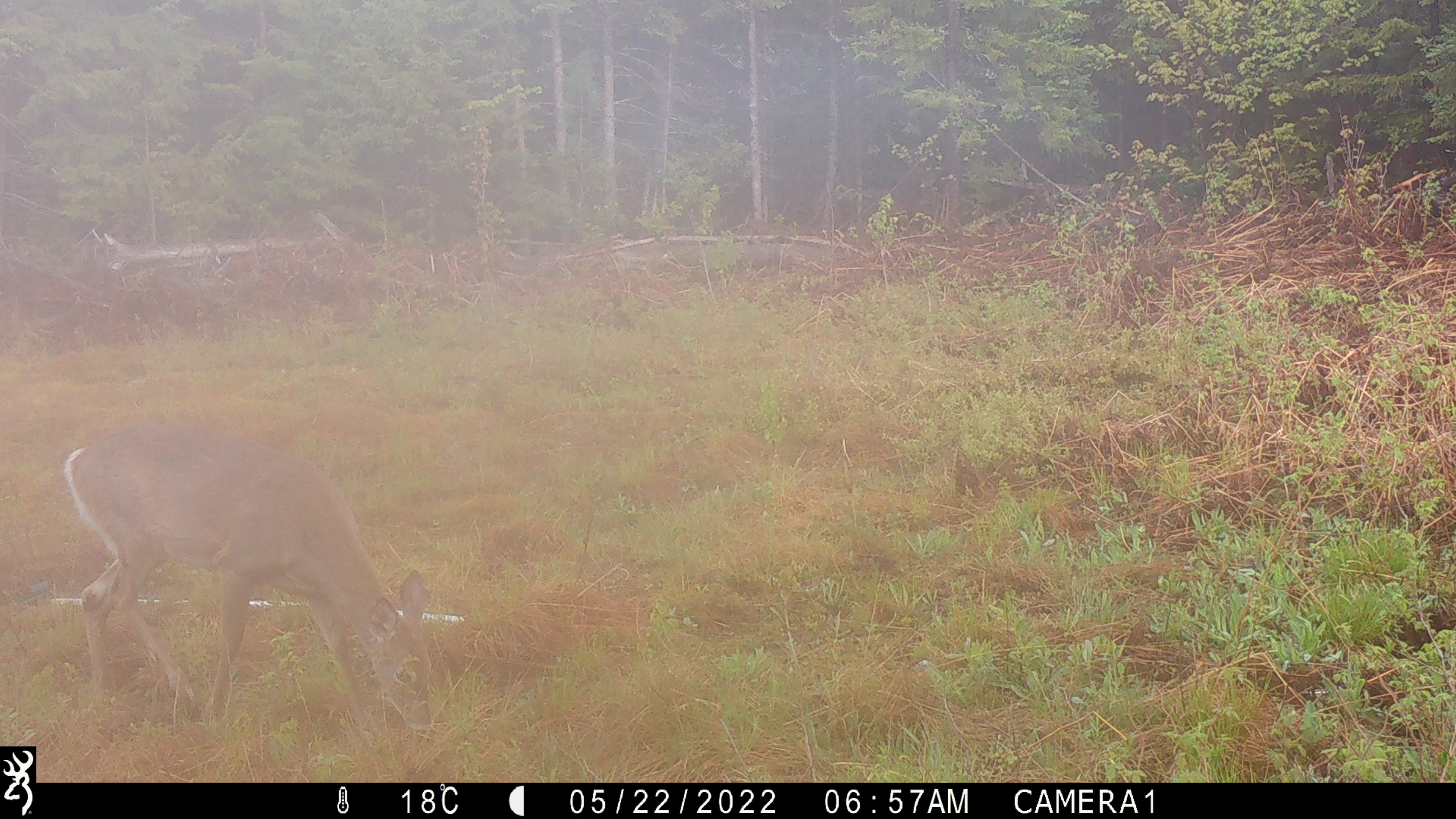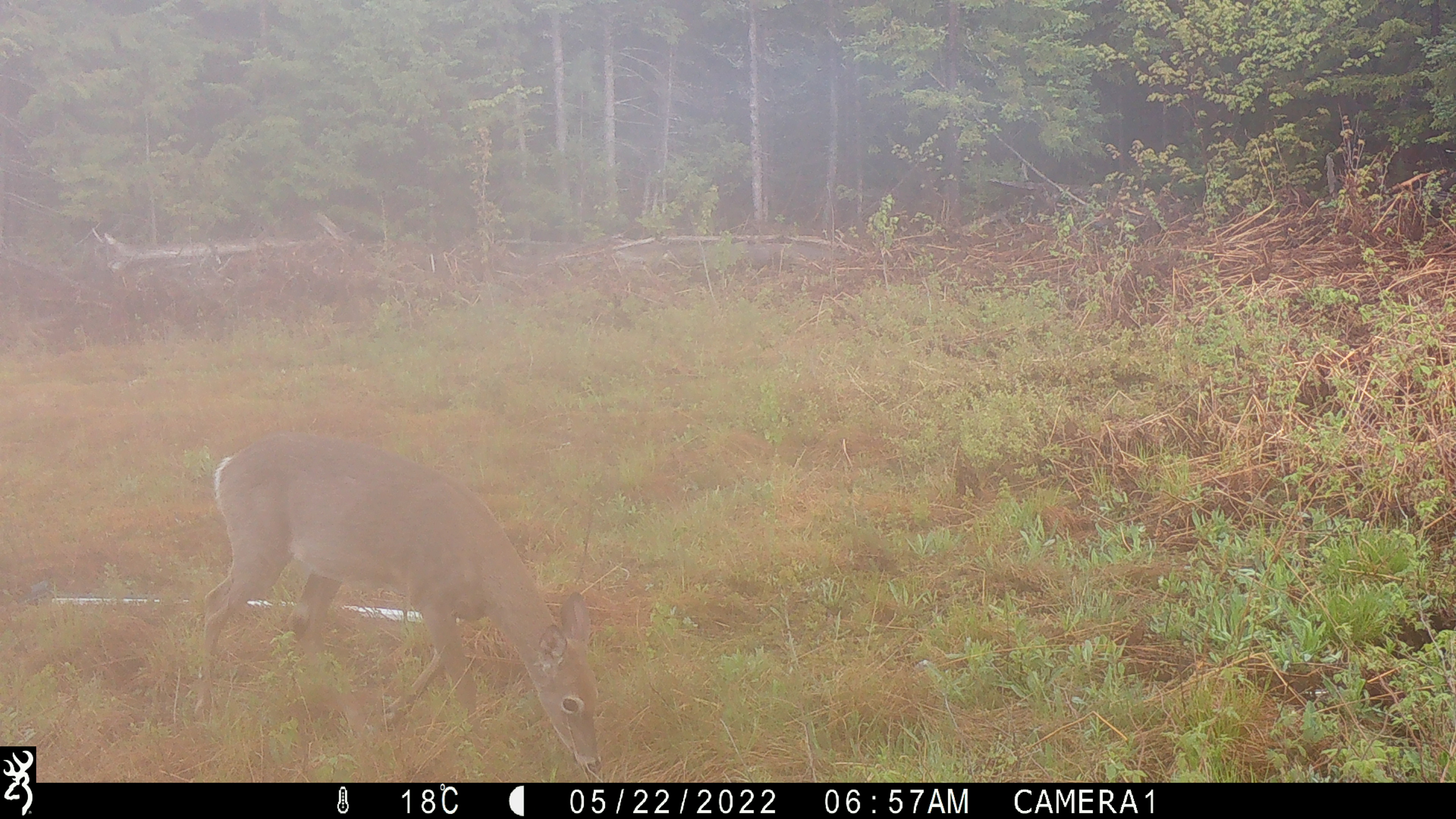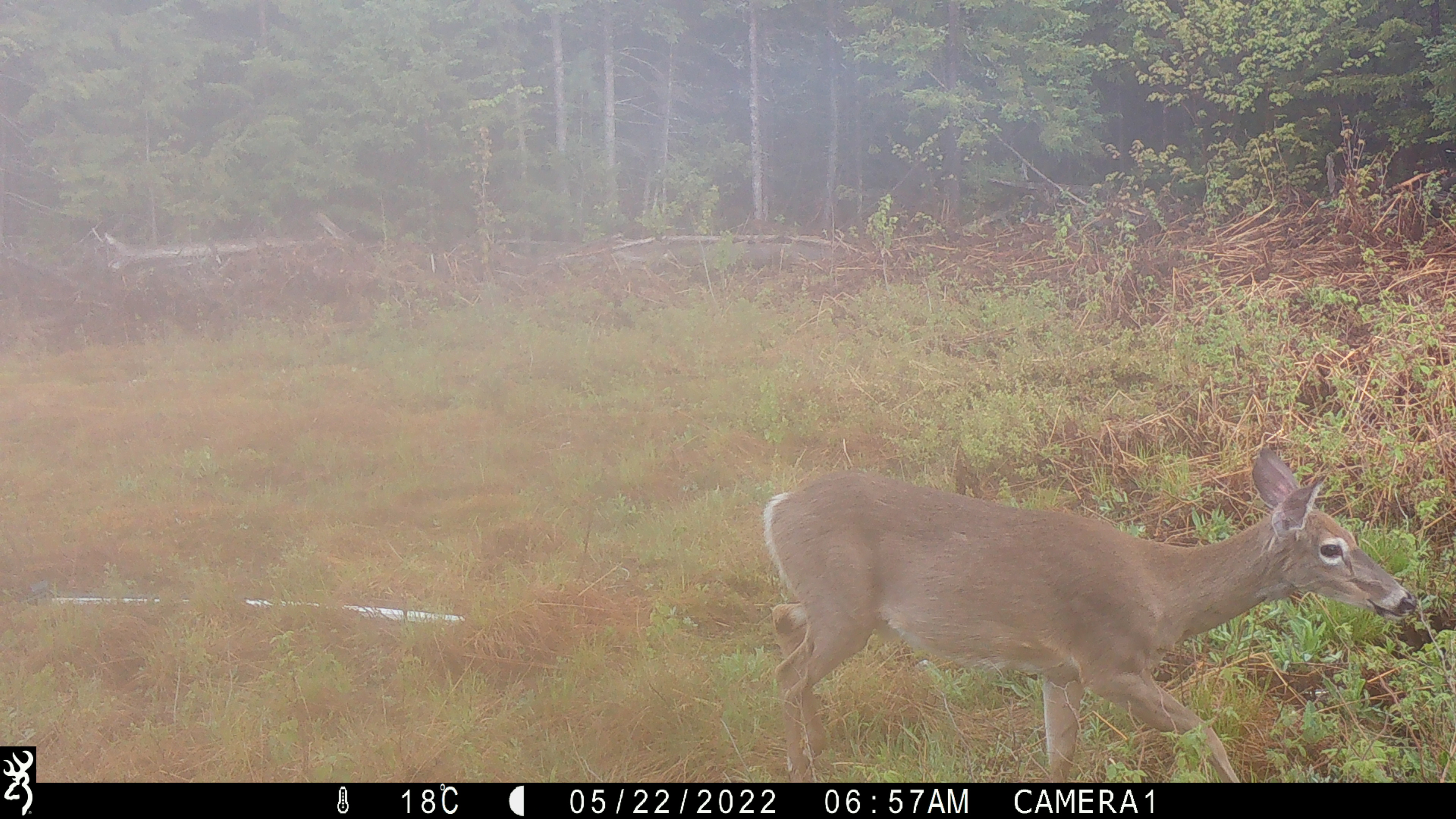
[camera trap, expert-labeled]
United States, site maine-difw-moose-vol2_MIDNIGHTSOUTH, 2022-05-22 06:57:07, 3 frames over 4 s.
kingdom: Animalia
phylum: Chordata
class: Mammalia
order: Artiodactyla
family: Cervidae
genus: Odocoileus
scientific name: Odocoileus virginianus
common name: white-tailed deer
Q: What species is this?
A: White-tailed deer (Odocoileus virginianus).